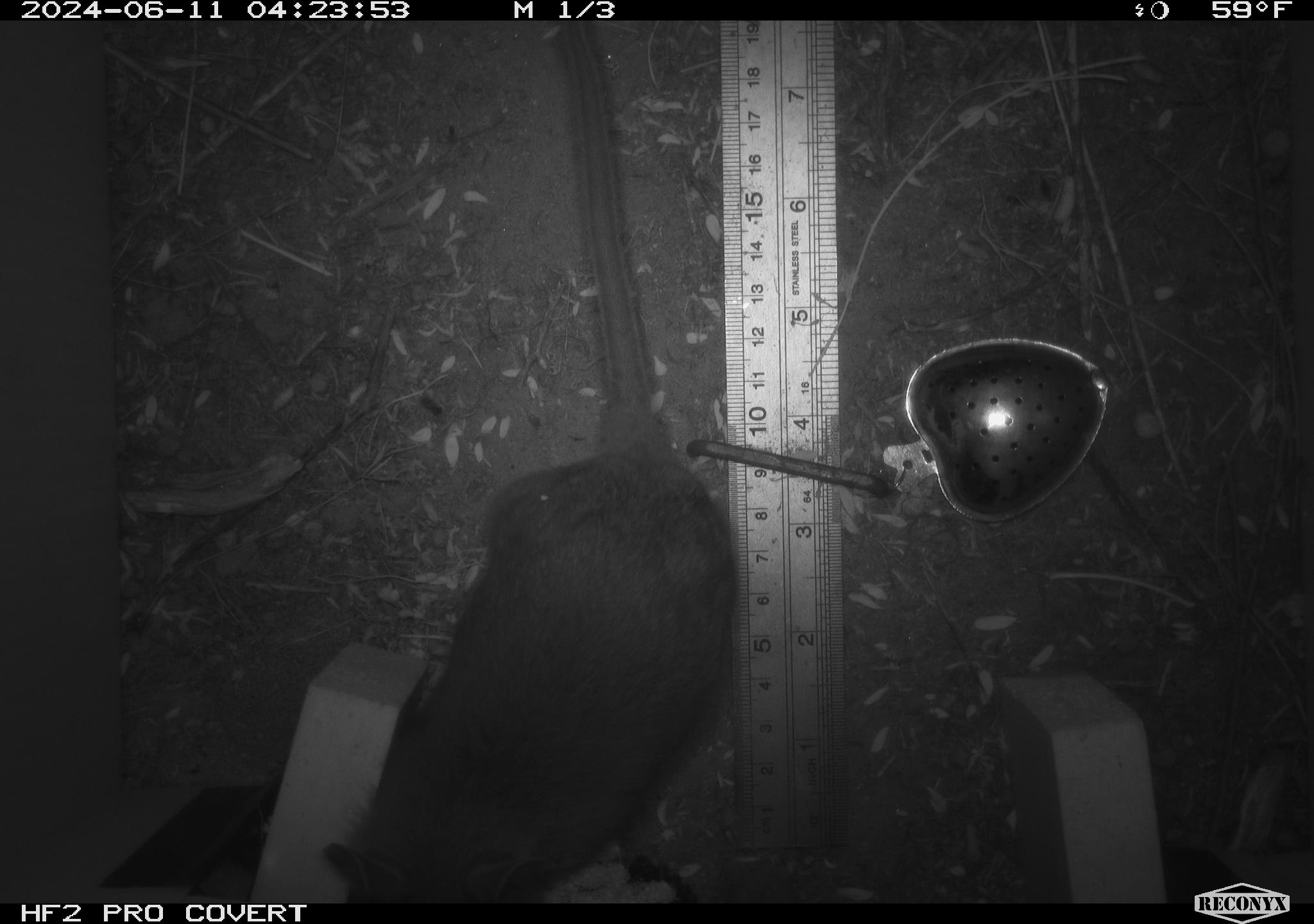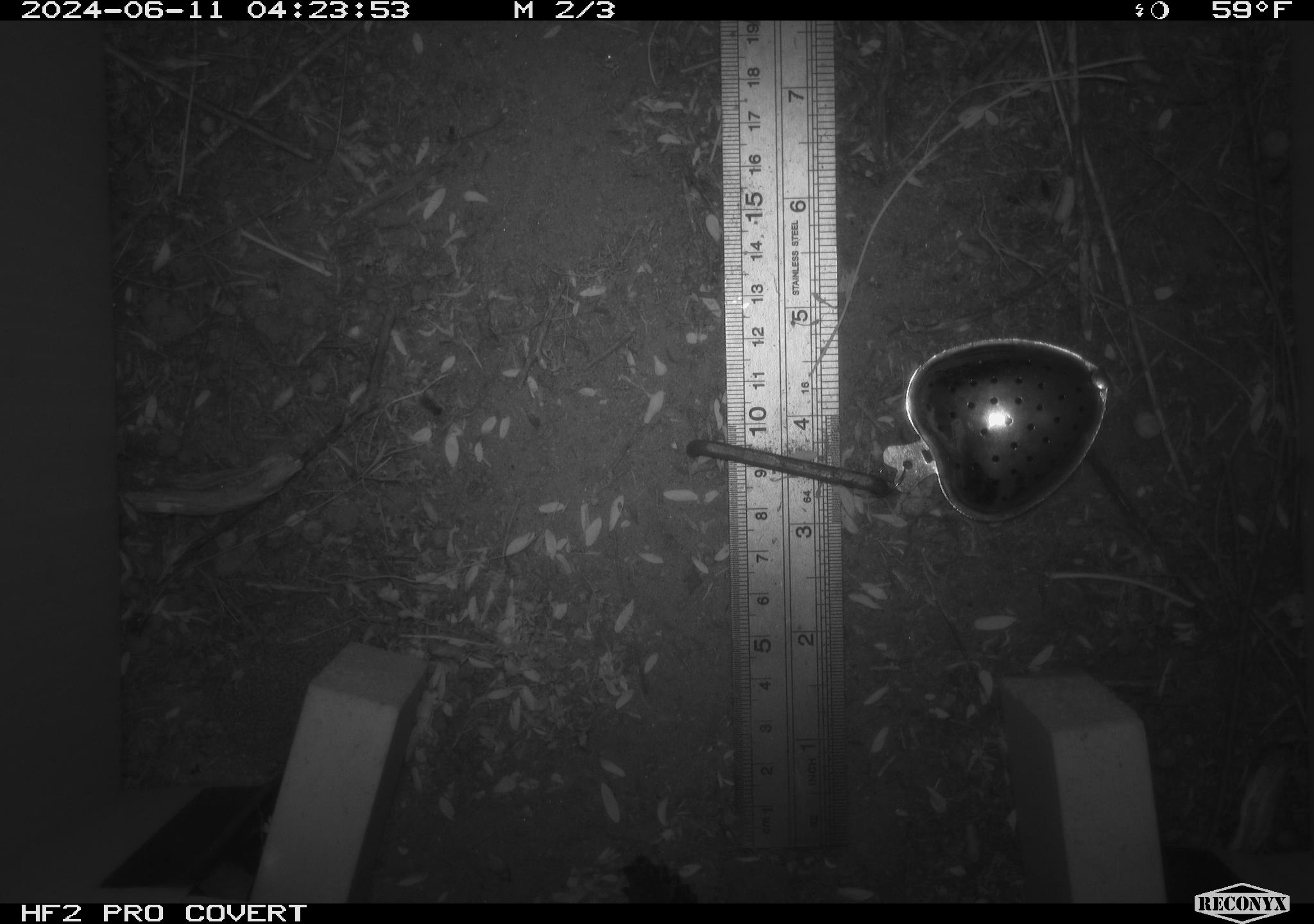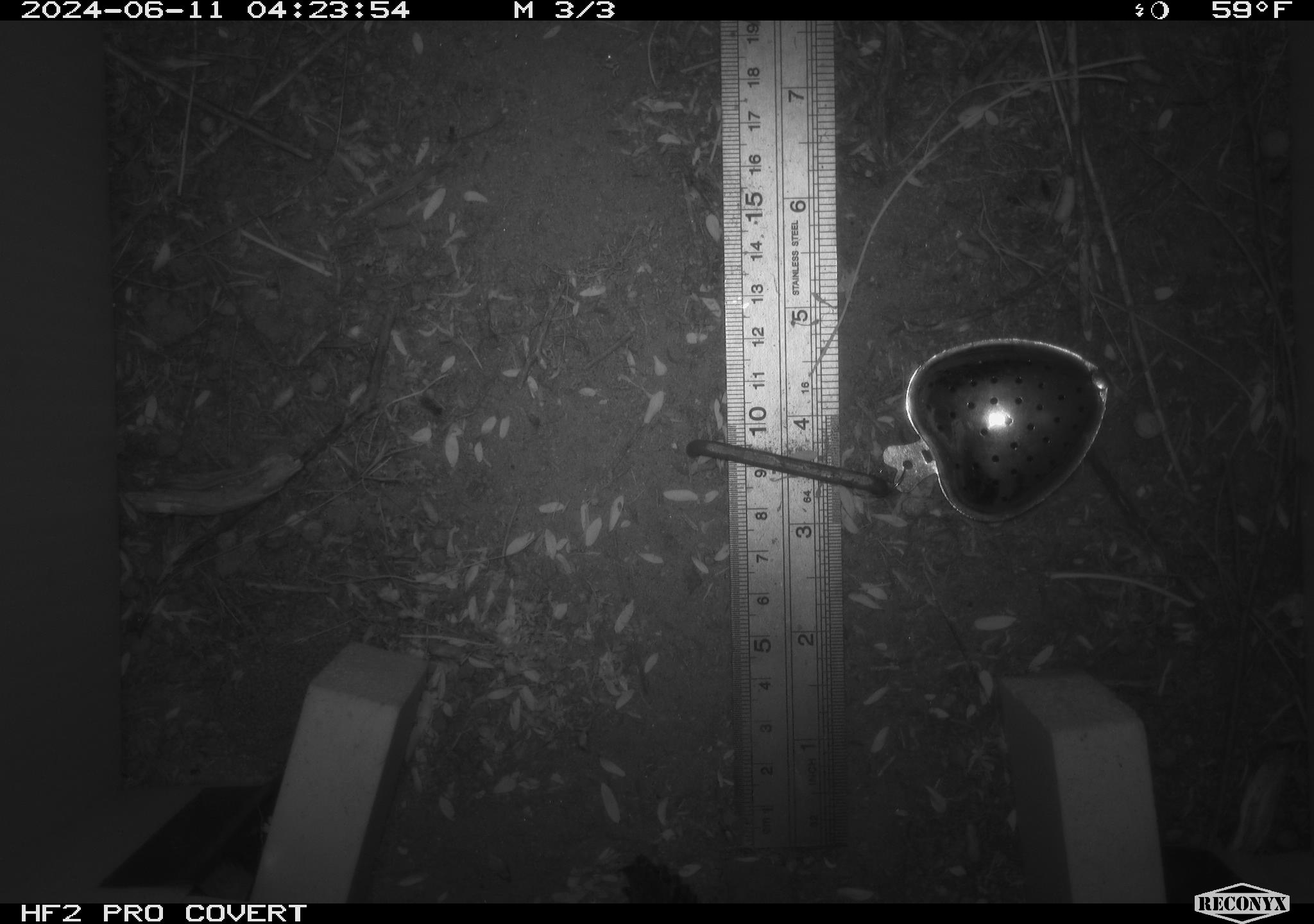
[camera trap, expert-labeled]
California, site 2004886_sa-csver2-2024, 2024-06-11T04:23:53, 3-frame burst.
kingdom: Animalia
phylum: Chordata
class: Mammalia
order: Rodentia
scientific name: Rodentia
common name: rodent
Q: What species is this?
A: Rodent (Rodentia).